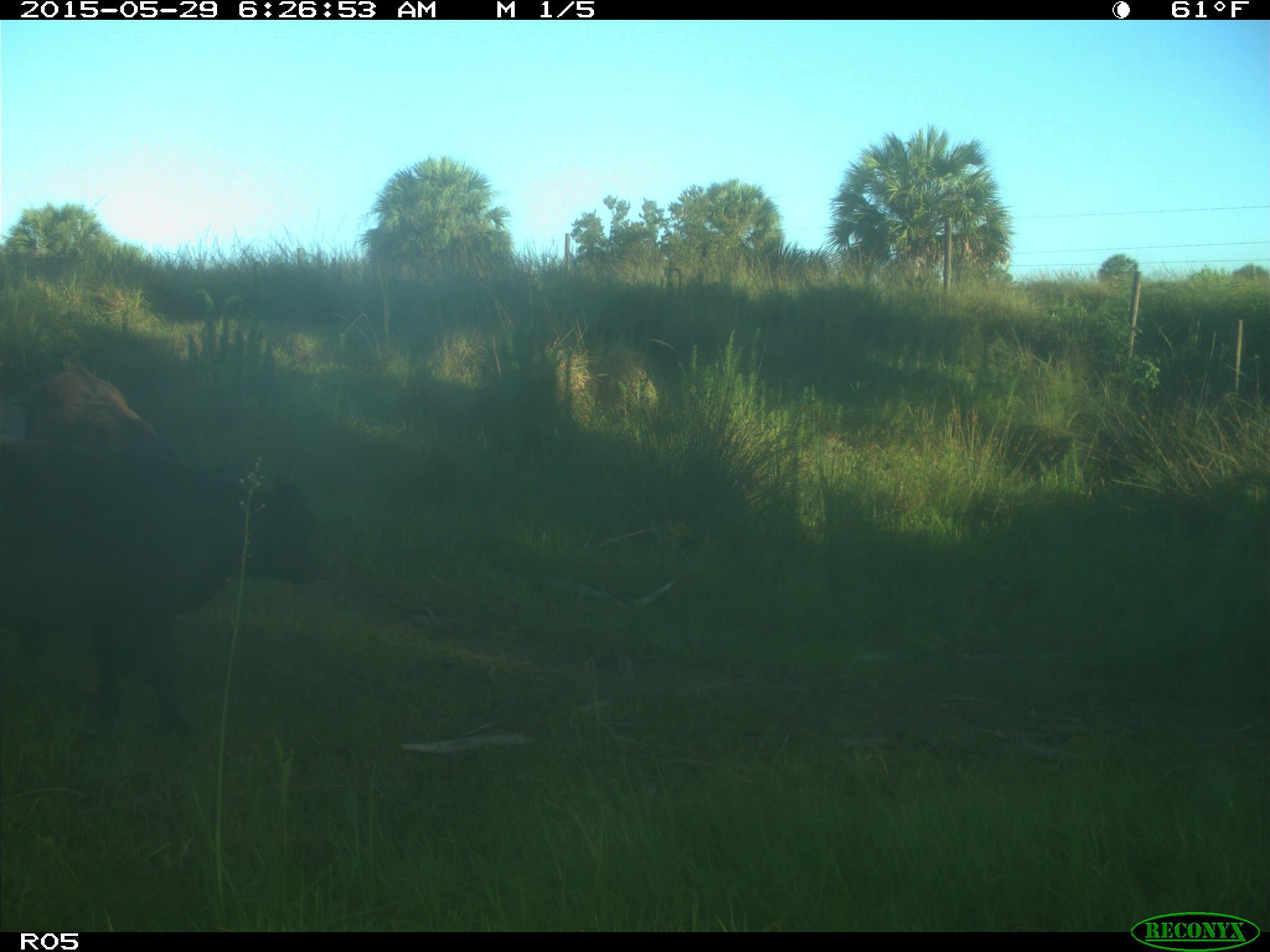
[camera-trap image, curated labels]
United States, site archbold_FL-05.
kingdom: Animalia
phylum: Chordata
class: Mammalia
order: Artiodactyla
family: Bovidae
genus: Bos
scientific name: Bos taurus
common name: domestic cow